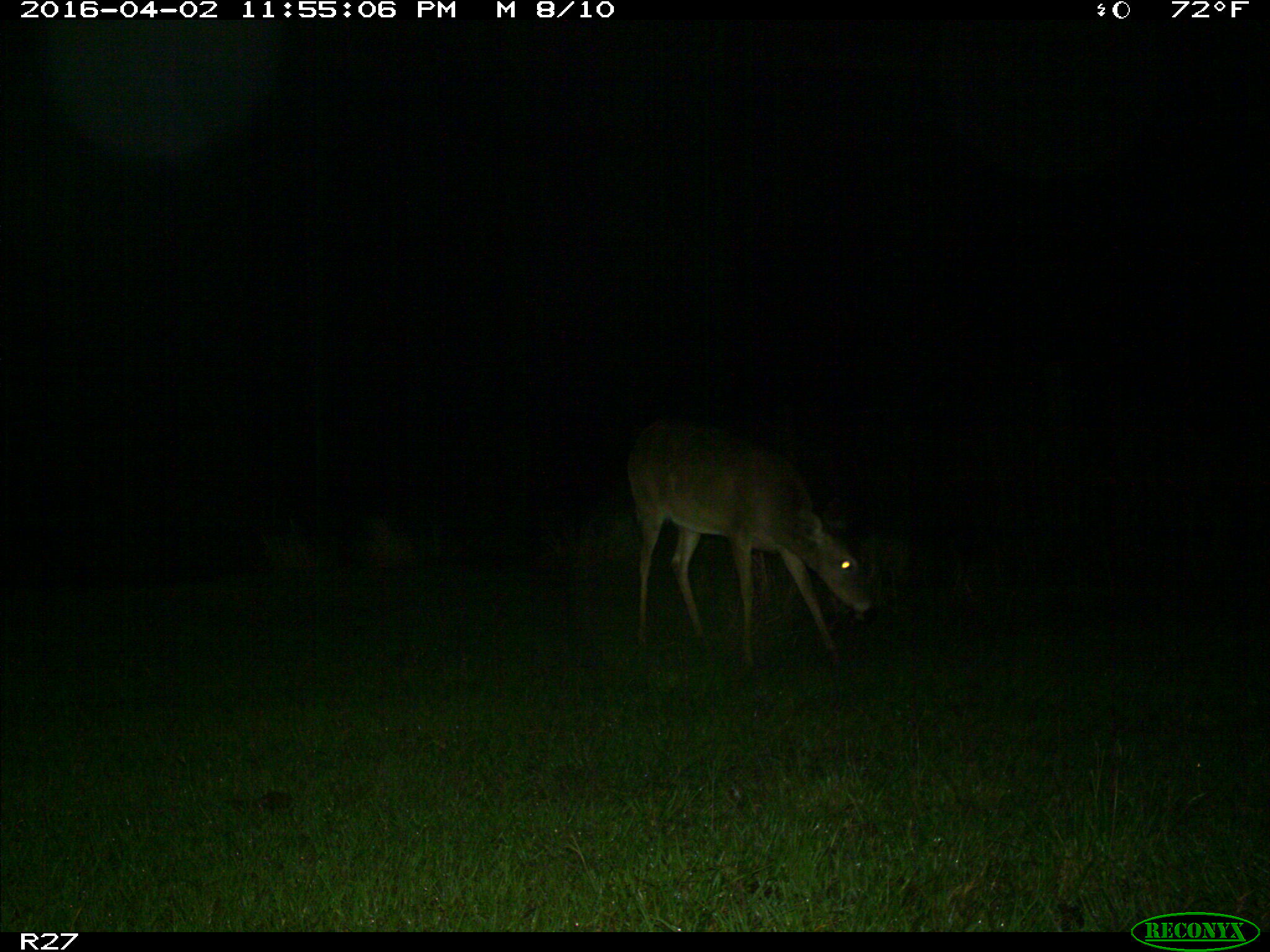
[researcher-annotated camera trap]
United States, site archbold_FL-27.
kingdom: Animalia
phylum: Chordata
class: Mammalia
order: Artiodactyla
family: Cervidae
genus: Odocoileus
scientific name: Odocoileus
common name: deer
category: unidentified deer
Unidentified deer (deer) (Odocoileus).